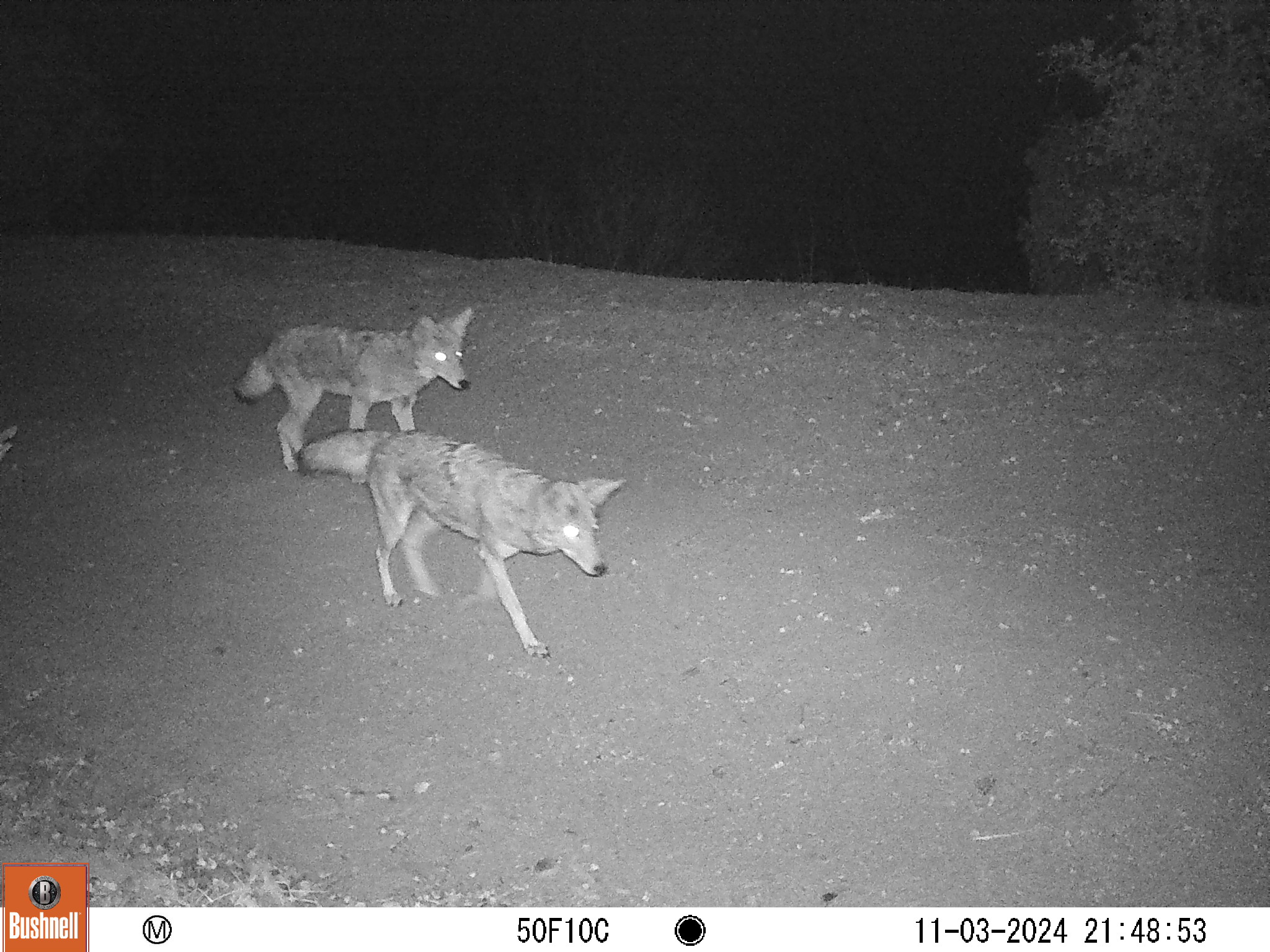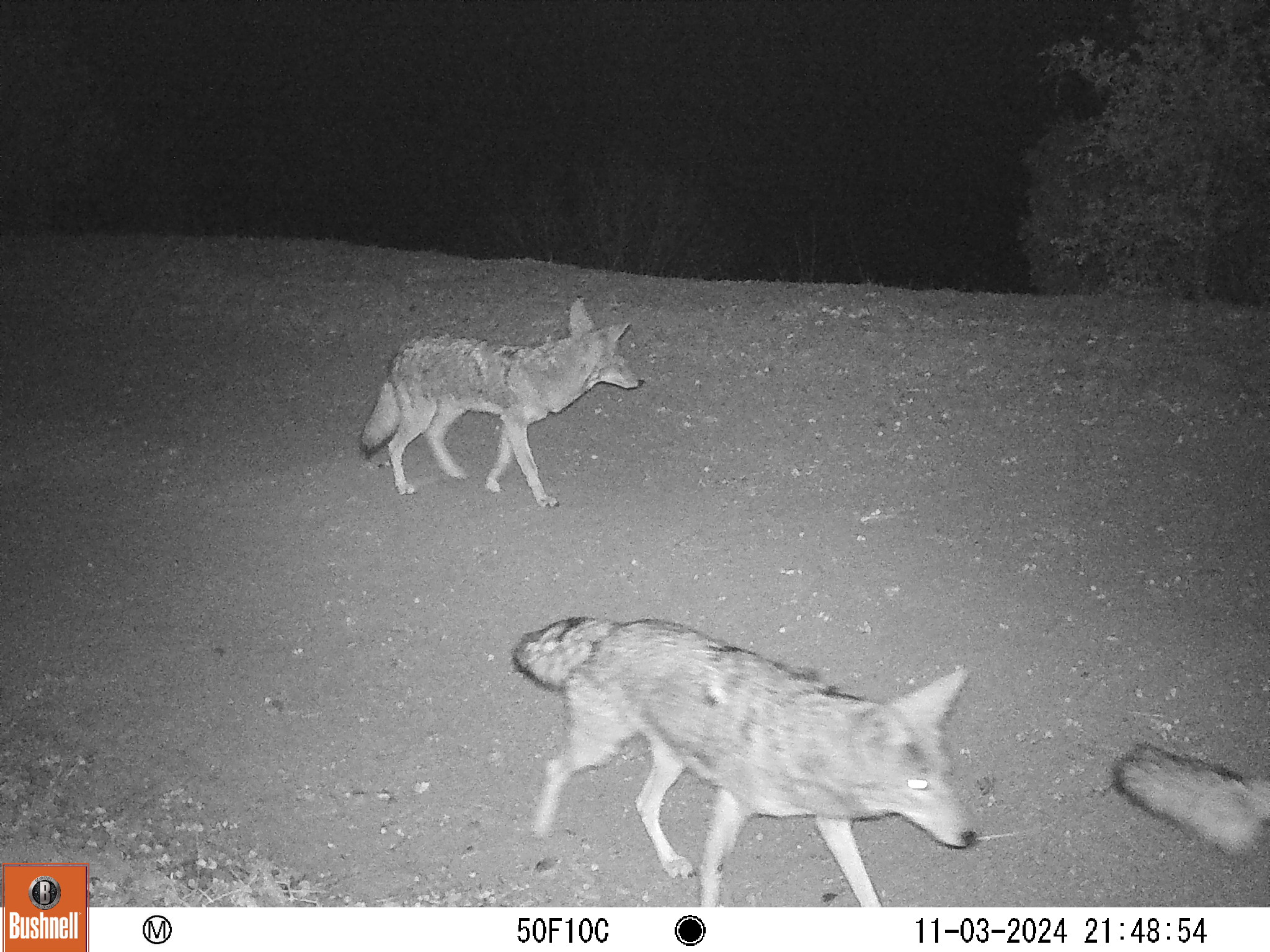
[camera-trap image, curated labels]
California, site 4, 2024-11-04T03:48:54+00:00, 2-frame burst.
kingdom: Animalia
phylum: Chordata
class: Mammalia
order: Carnivora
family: Canidae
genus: Canis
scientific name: Canis latrans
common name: coyote